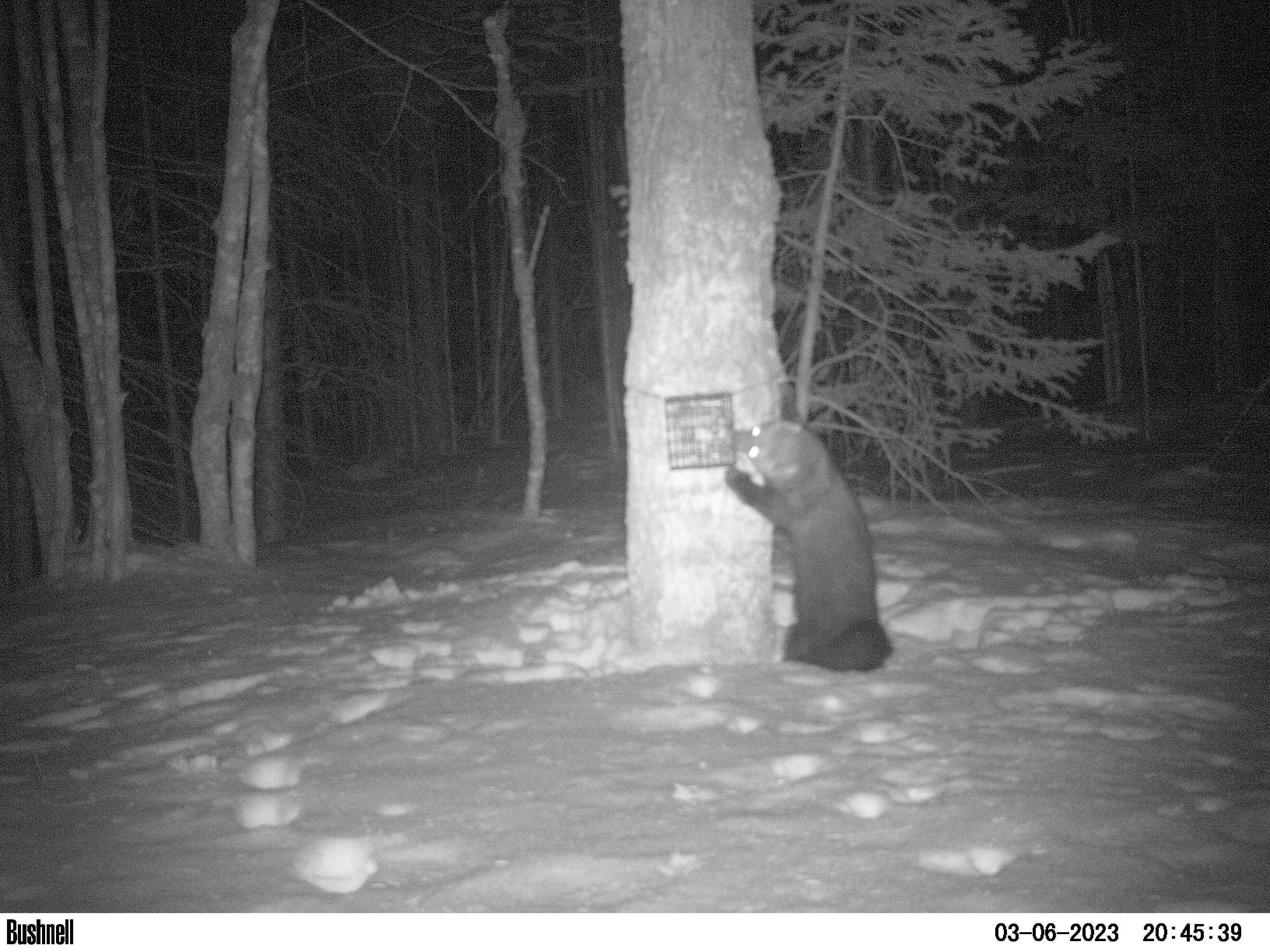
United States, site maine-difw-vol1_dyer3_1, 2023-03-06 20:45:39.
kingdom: Animalia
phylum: Chordata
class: Mammalia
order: Carnivora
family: Mustelidae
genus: Pekania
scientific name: Pekania pennanti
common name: fisher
Fisher (Pekania pennanti).